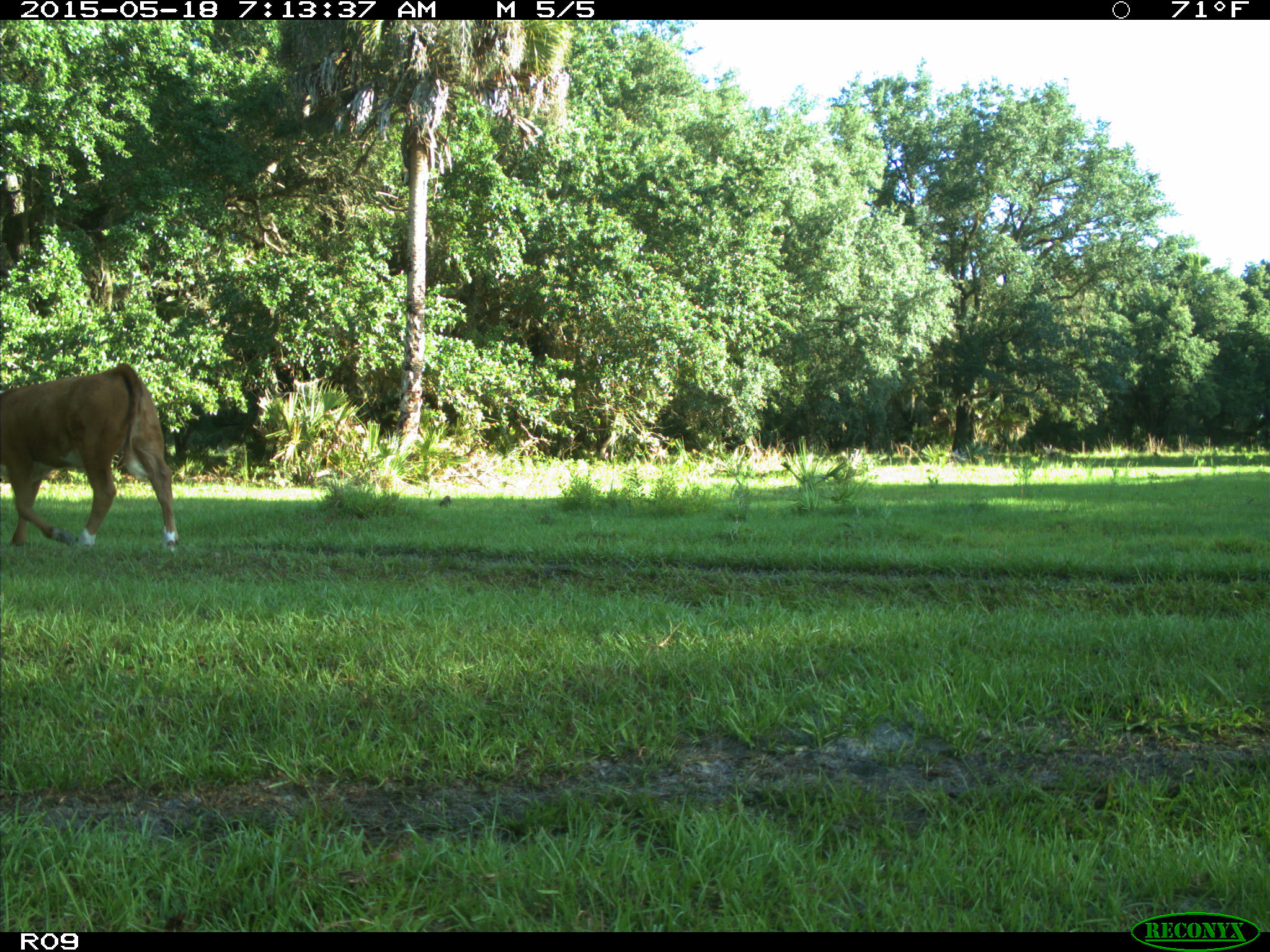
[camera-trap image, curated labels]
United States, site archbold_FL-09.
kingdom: Animalia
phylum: Chordata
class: Mammalia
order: Artiodactyla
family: Bovidae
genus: Bos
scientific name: Bos taurus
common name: domestic cow